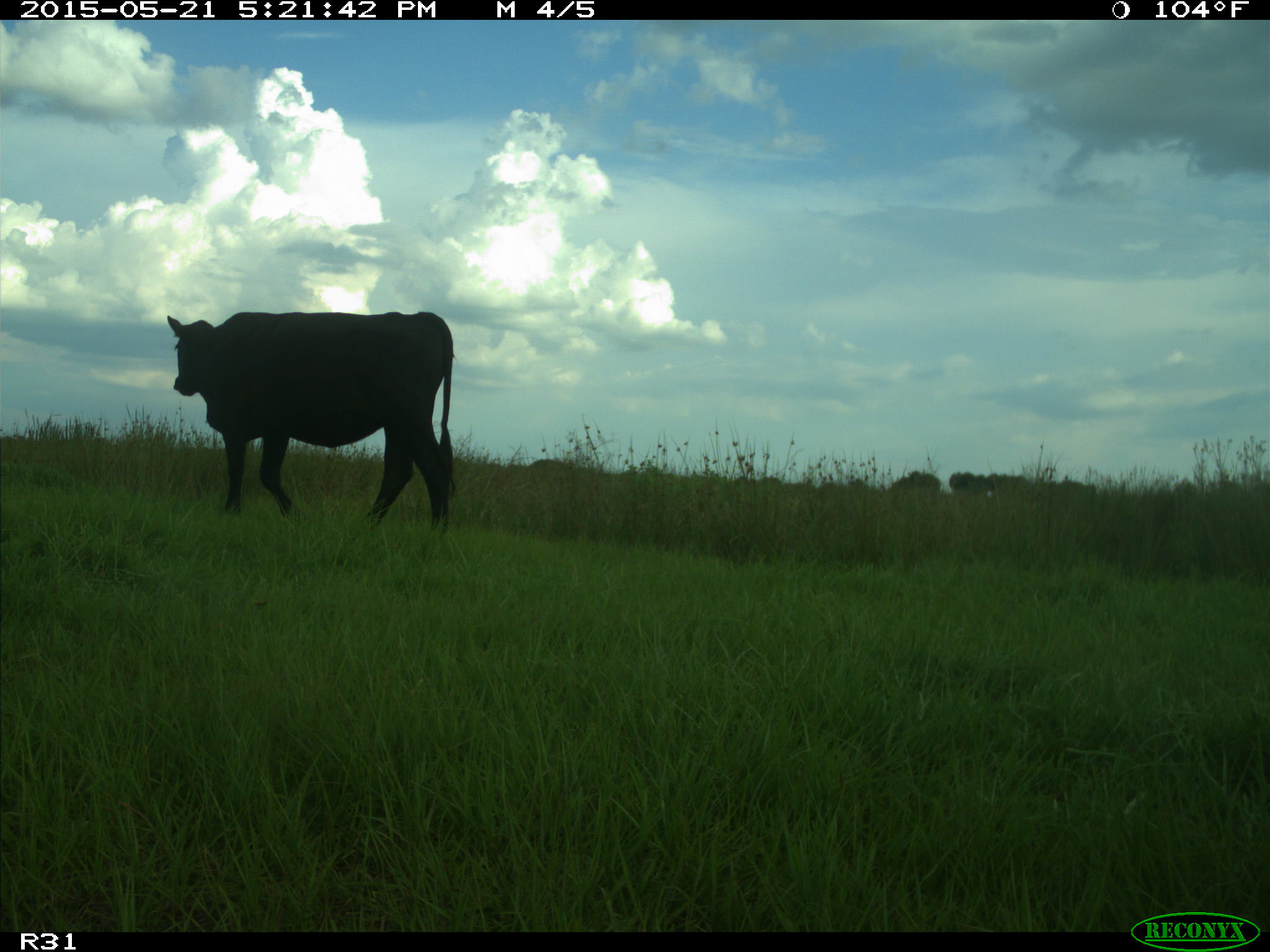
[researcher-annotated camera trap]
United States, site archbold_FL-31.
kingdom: Animalia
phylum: Chordata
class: Mammalia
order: Artiodactyla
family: Bovidae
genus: Bos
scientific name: Bos taurus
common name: domestic cow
Bos taurus (domestic cow).